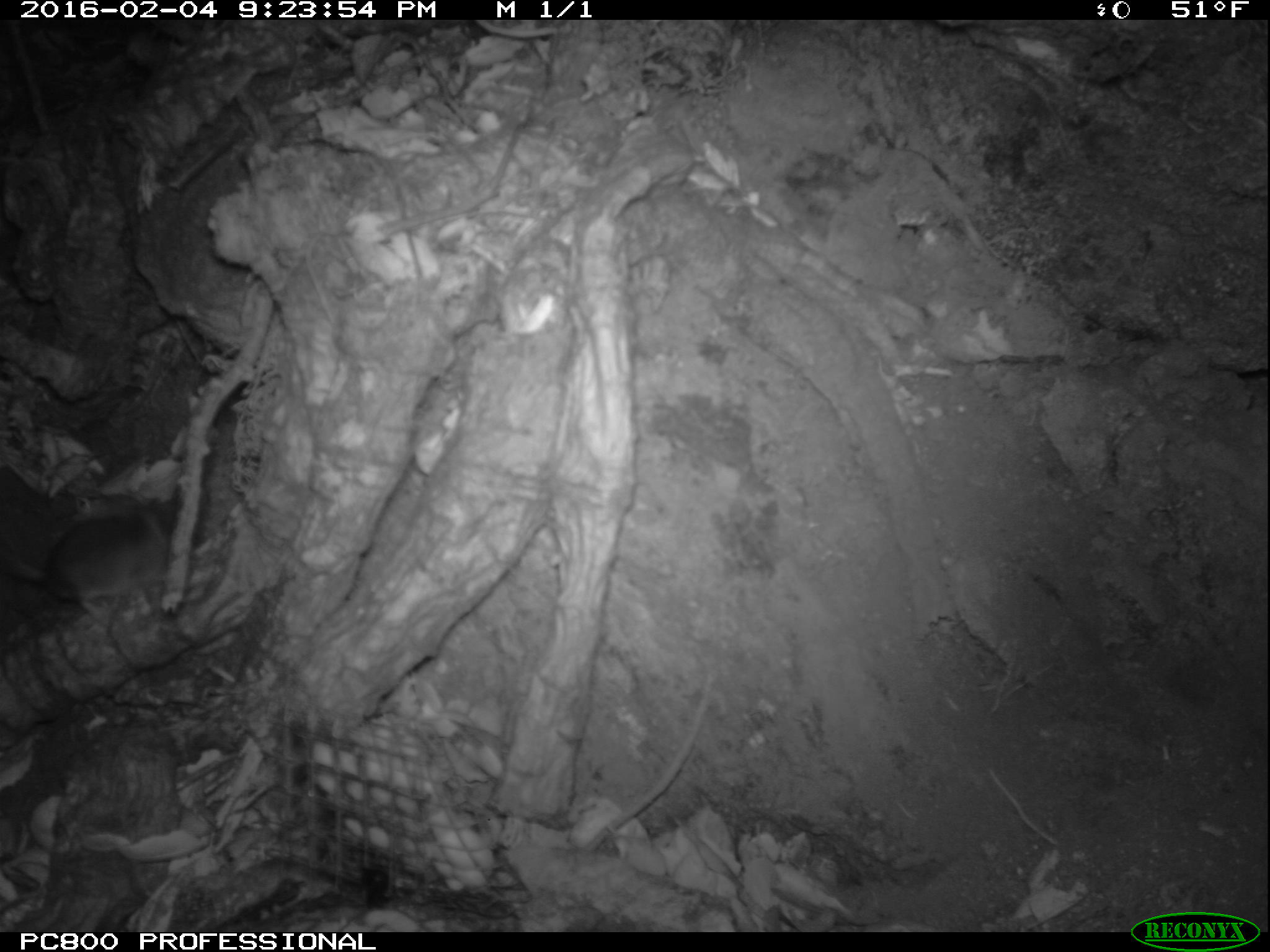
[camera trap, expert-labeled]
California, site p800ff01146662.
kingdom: Animalia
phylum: Chordata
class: Mammalia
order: Rodentia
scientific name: Rodentia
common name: rodent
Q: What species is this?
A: Rodent (Rodentia).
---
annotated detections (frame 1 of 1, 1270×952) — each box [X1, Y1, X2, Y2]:
rodent: [0, 498, 175, 624]